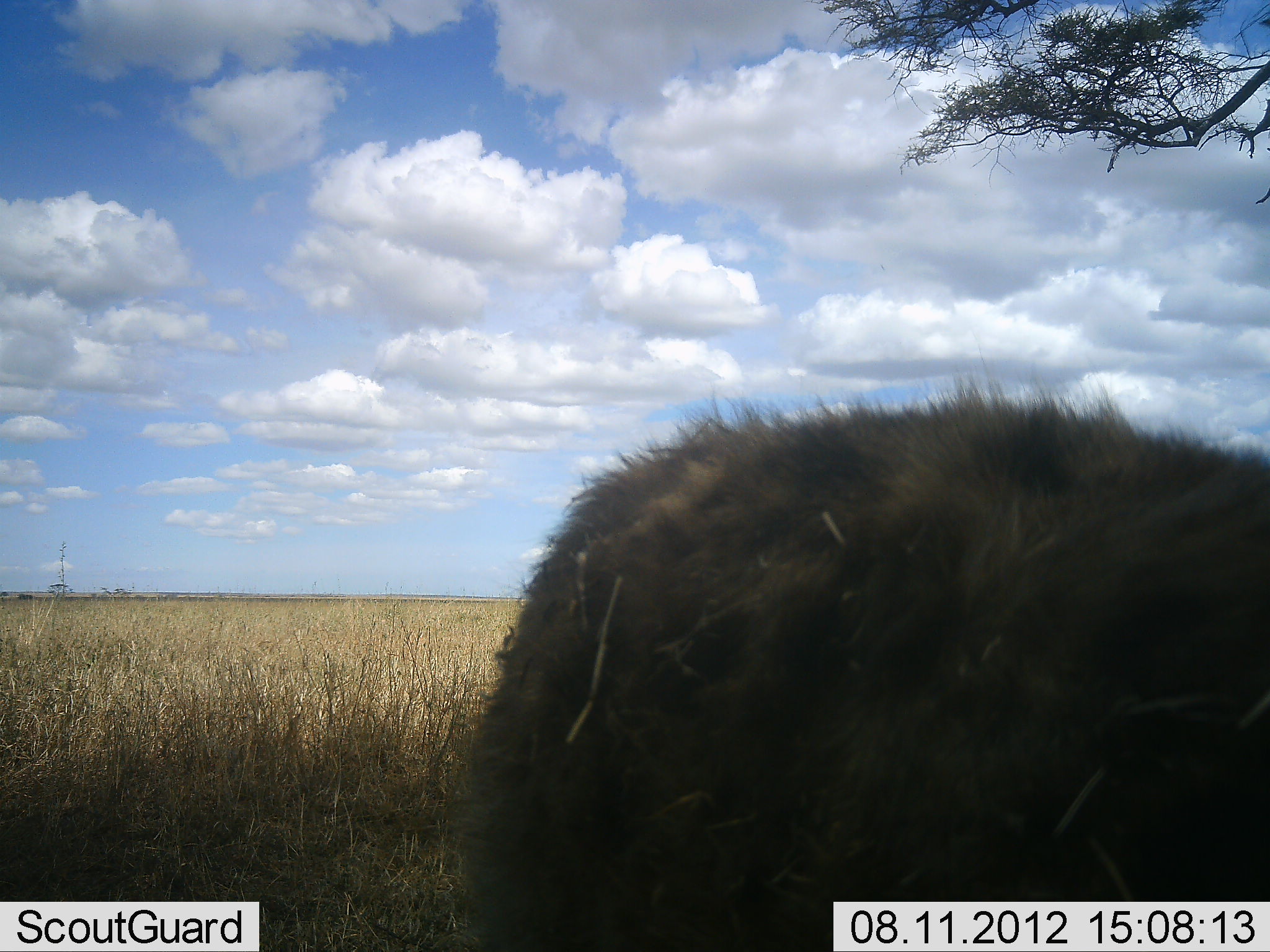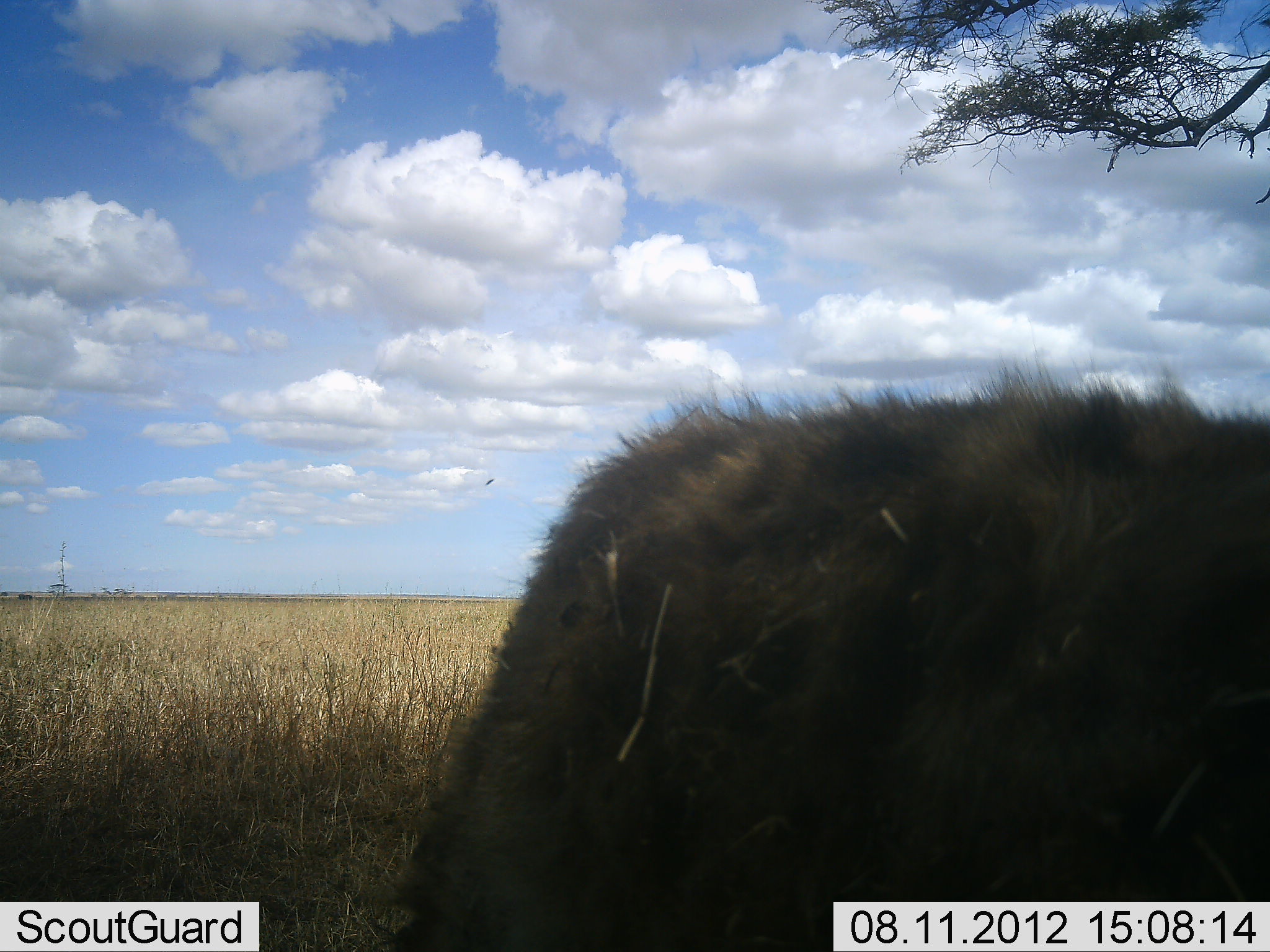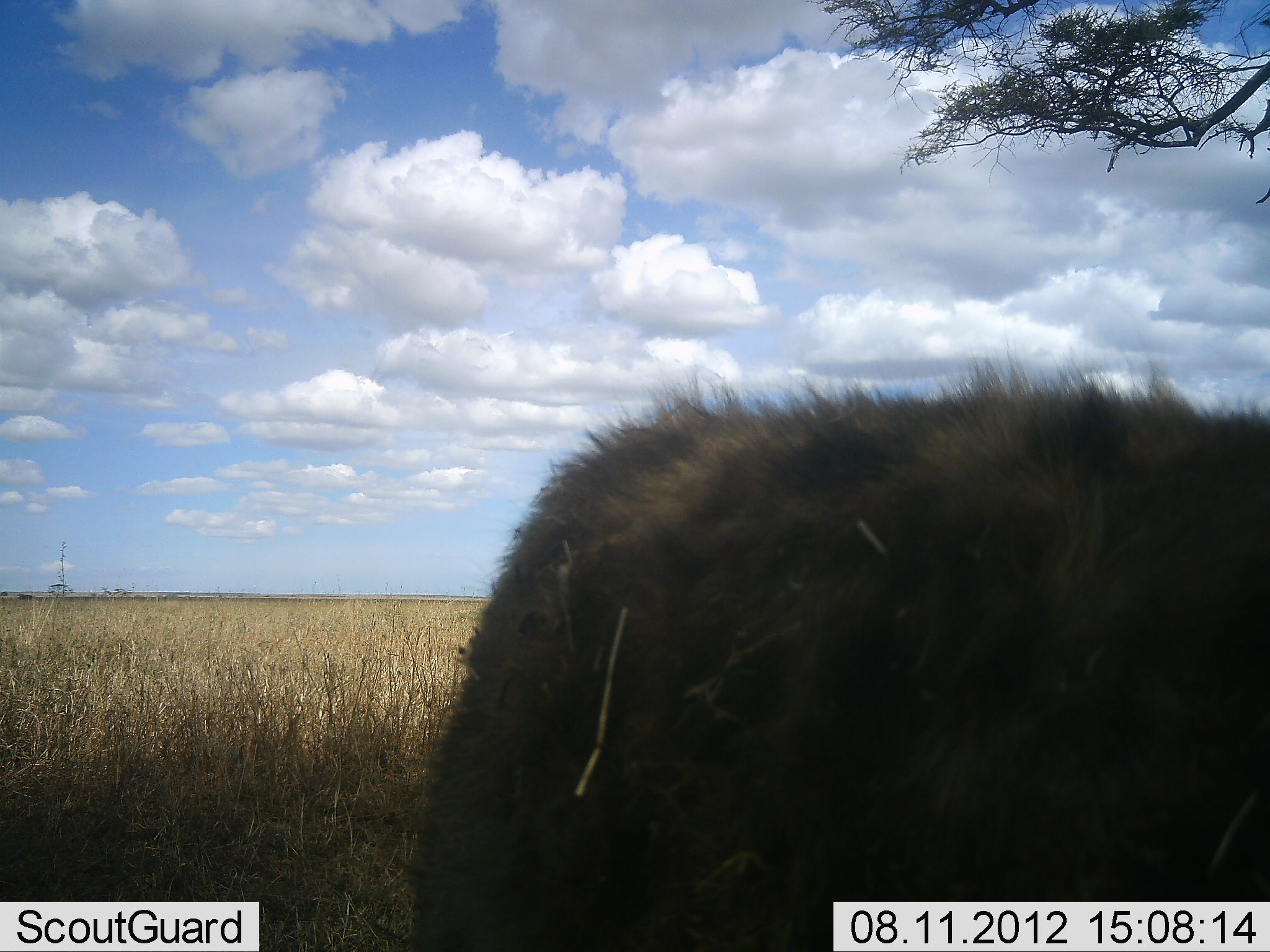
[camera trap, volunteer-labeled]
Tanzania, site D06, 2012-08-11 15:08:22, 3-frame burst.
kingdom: Animalia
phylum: Chordata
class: Mammalia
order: Carnivora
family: Hyaenidae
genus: Crocuta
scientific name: Crocuta crocuta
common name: spotted hyena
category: hyenaspotted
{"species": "hyenaspotted (spotted hyena) (Crocuta crocuta)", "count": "1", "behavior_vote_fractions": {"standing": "60%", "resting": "0%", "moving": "30%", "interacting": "0%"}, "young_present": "0%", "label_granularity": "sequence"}